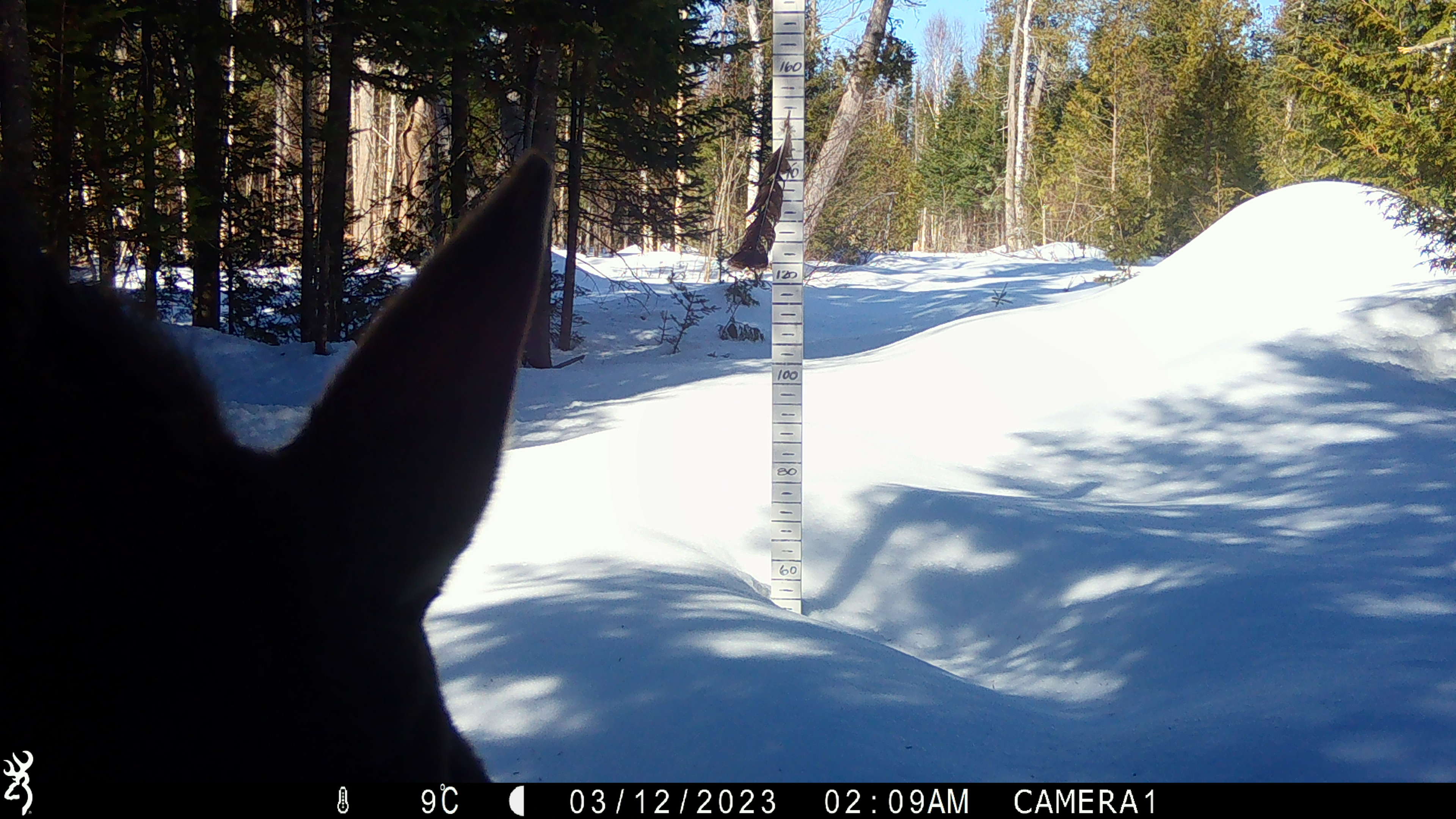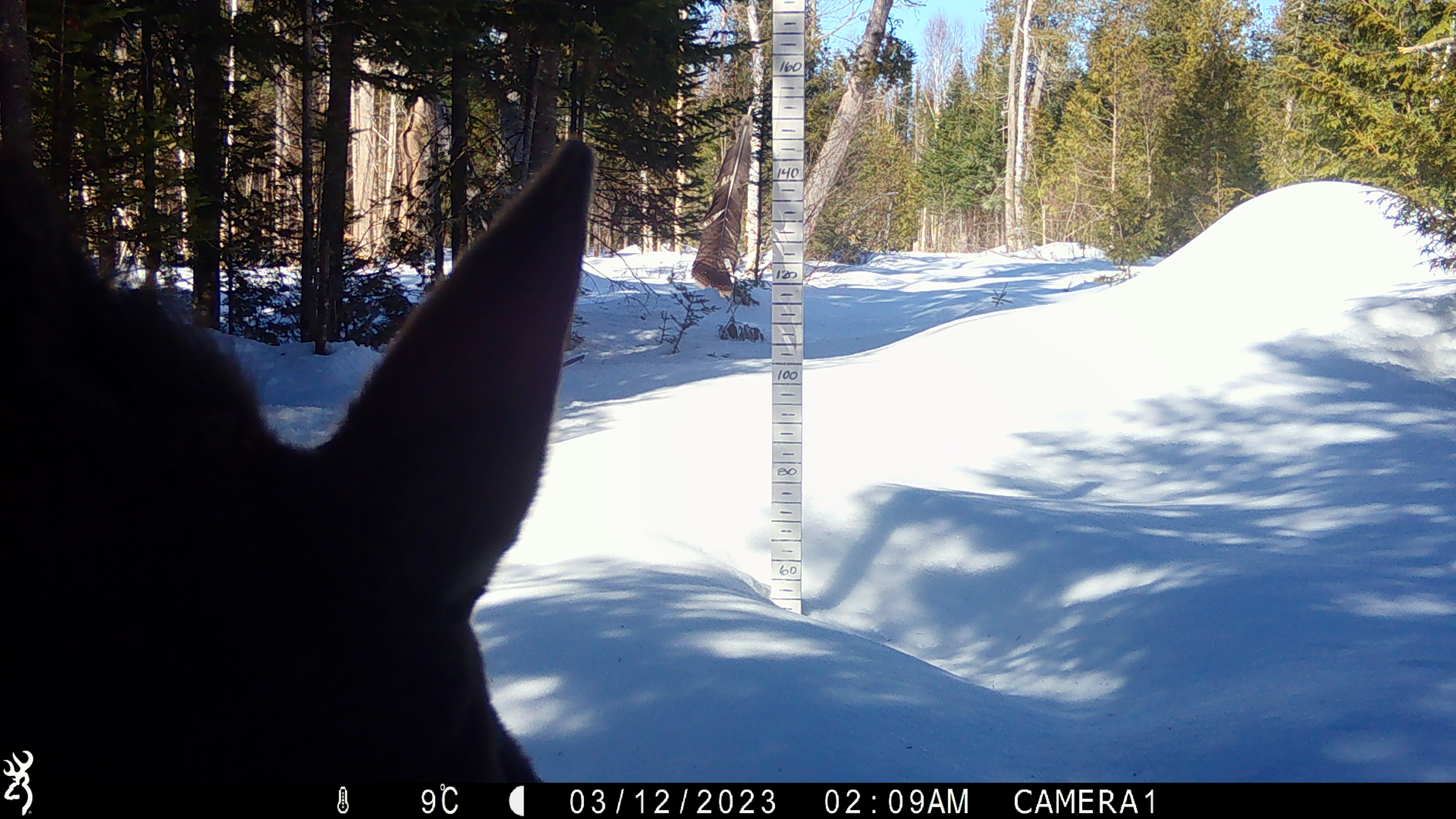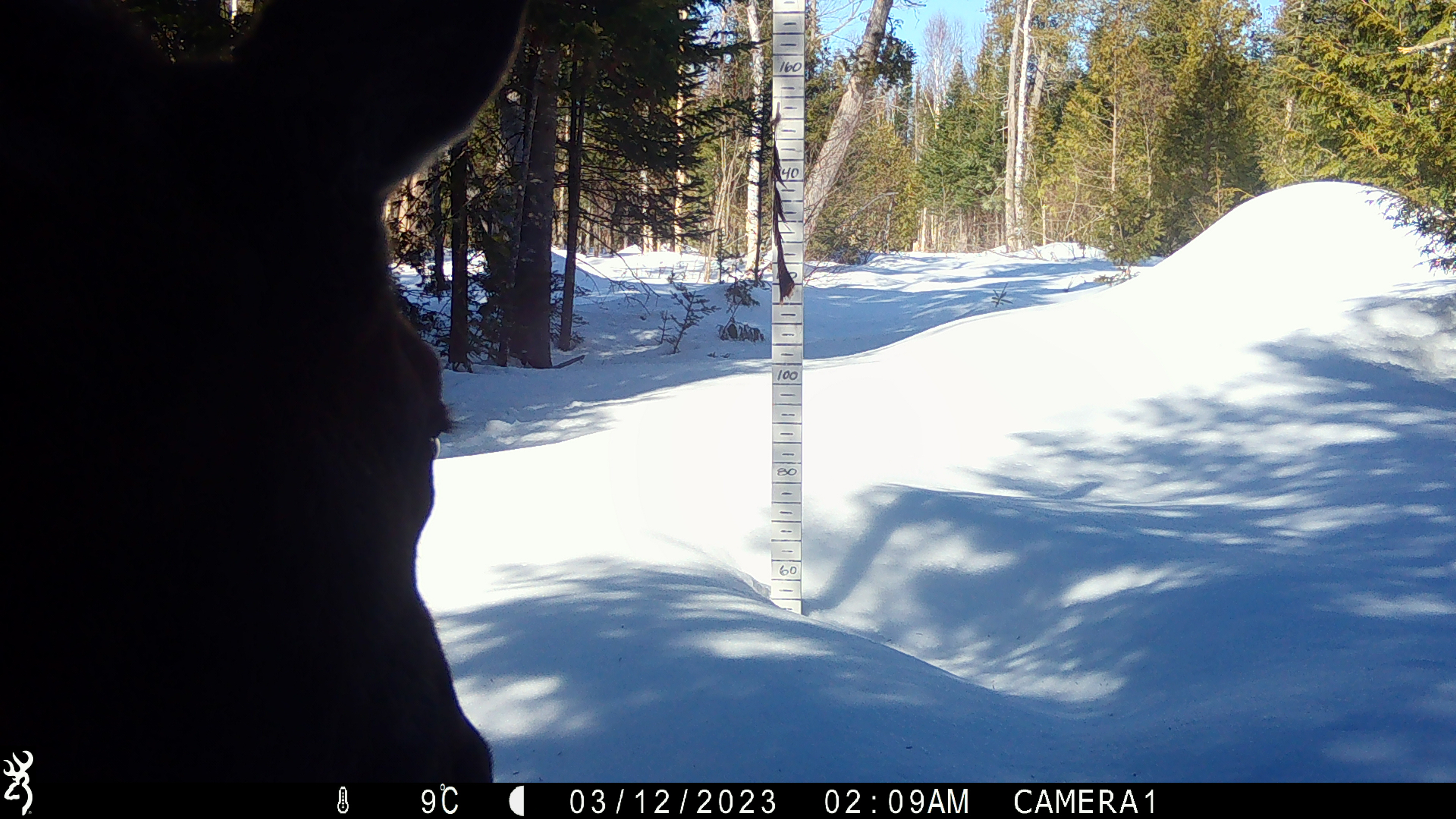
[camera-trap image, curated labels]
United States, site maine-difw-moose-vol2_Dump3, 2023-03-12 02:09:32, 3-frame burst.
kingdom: Animalia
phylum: Chordata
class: Mammalia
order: Artiodactyla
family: Cervidae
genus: Alces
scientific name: Alces alces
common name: moose